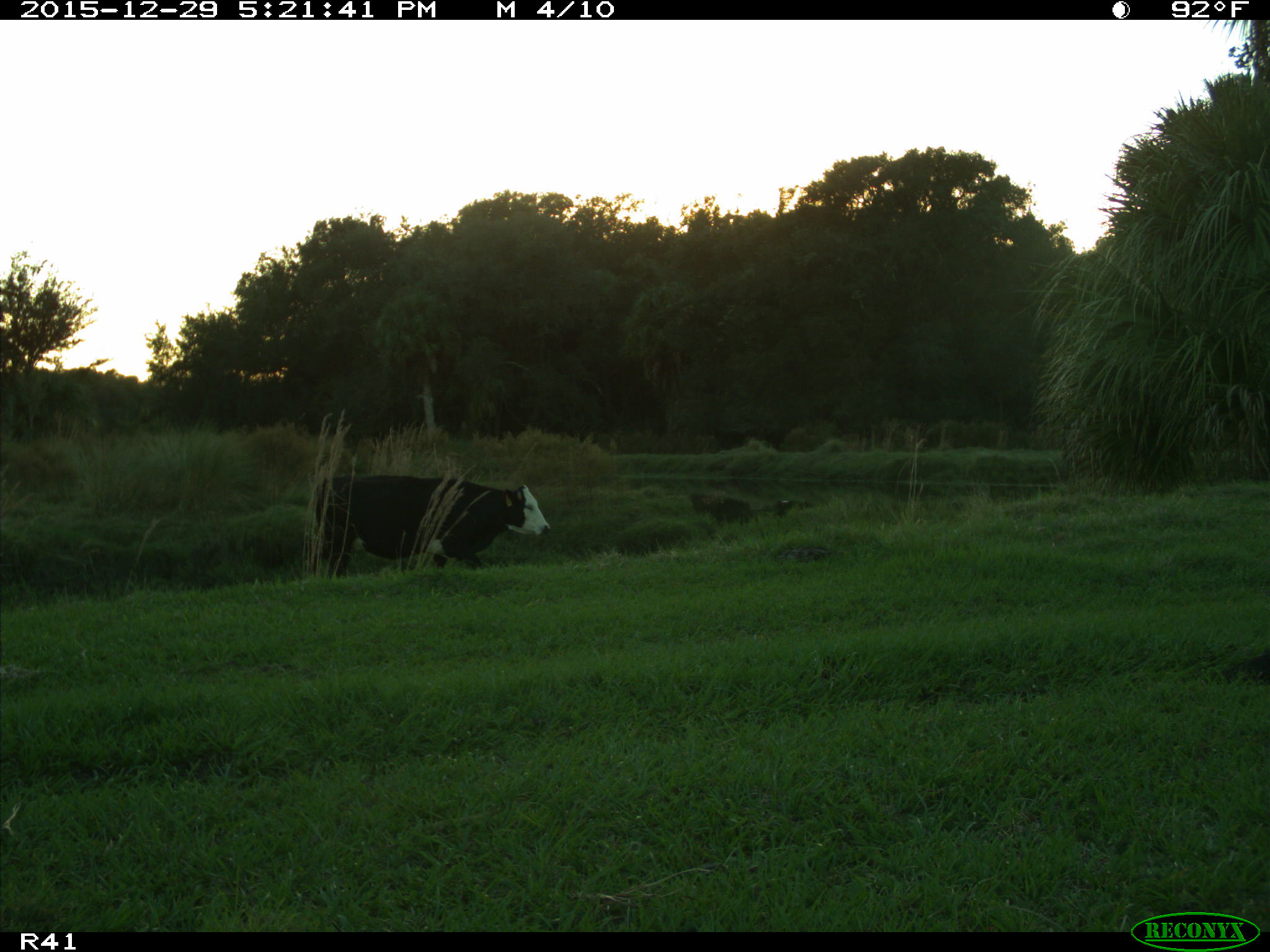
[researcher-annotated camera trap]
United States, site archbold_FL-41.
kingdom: Animalia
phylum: Chordata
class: Mammalia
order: Artiodactyla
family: Bovidae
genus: Bos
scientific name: Bos taurus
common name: domestic cow